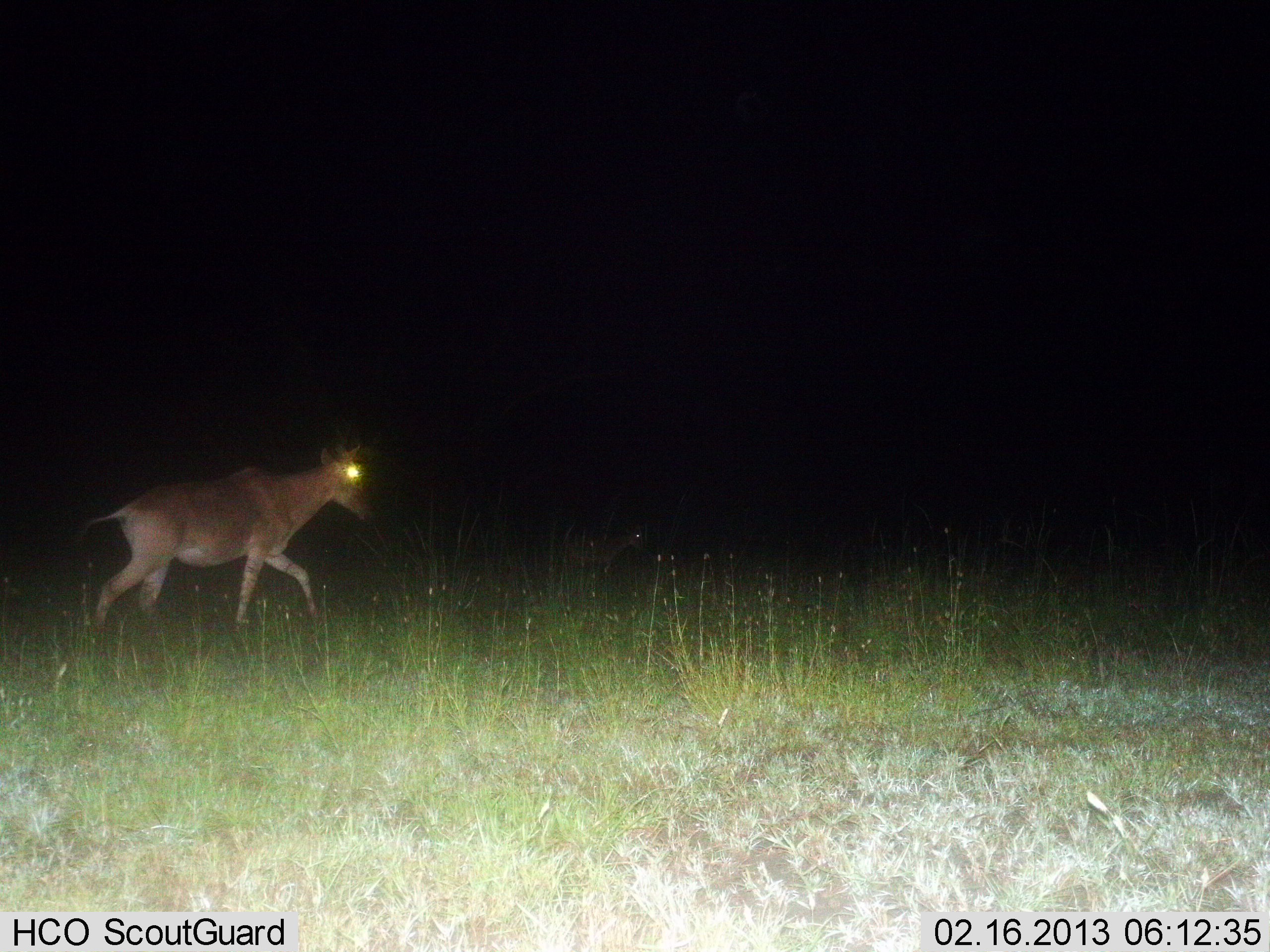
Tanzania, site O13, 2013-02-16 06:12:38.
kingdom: Animalia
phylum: Chordata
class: Mammalia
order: Artiodactyla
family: Bovidae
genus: Alcelaphus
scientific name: Alcelaphus buselaphus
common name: hartebeest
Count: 1.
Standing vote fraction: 5%.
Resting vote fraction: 0%.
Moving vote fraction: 95%.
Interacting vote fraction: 0%.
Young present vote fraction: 0%.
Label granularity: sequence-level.